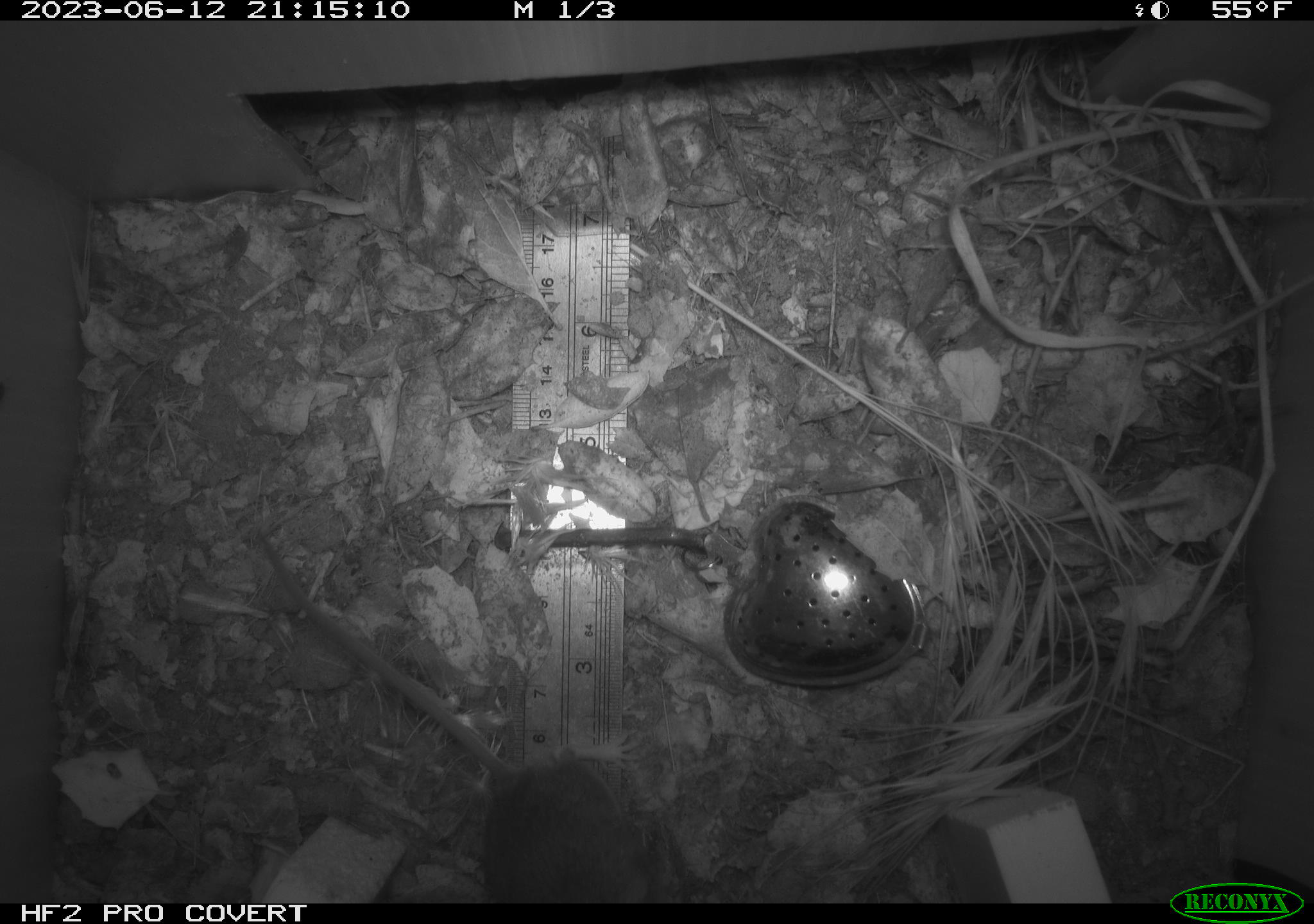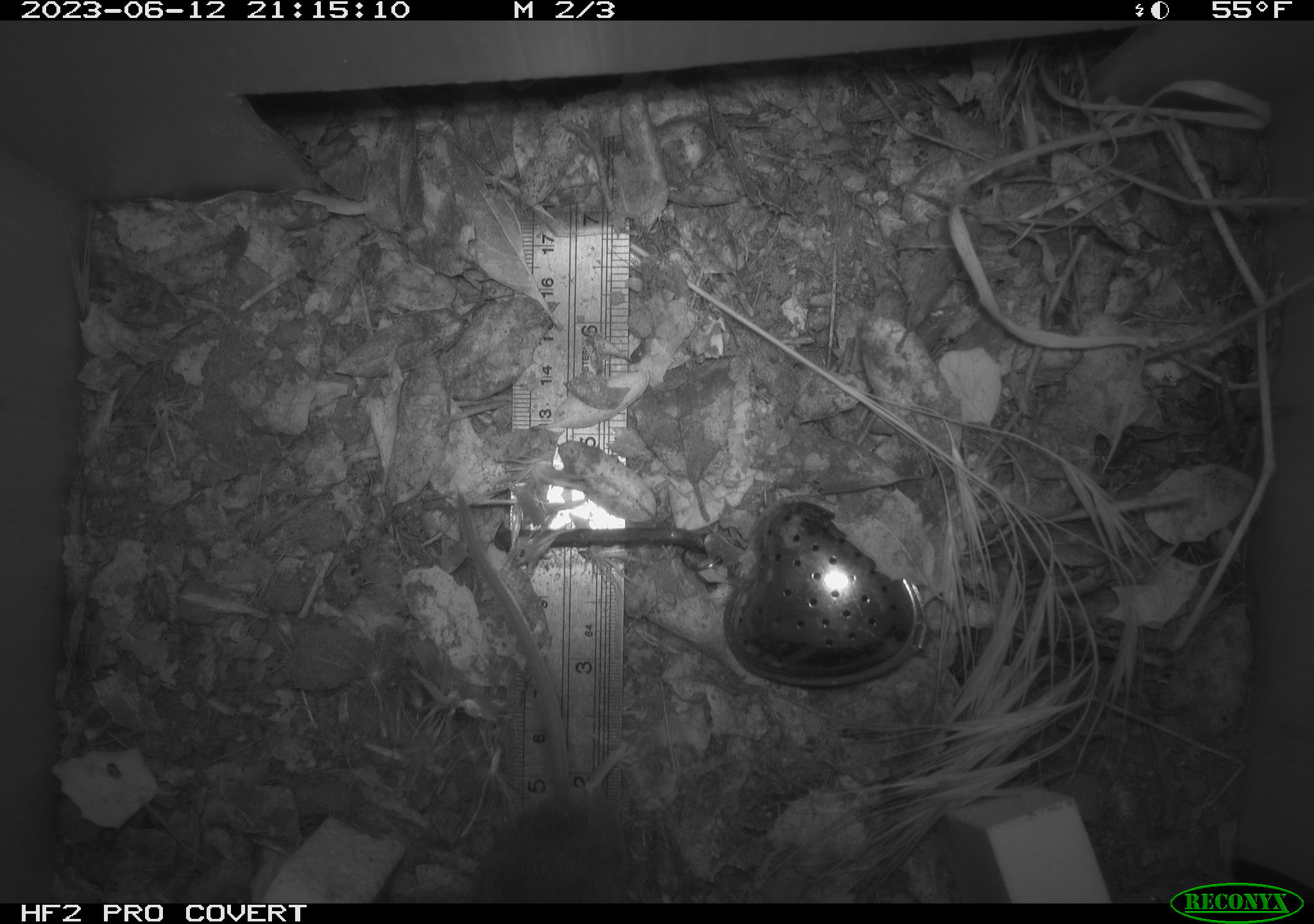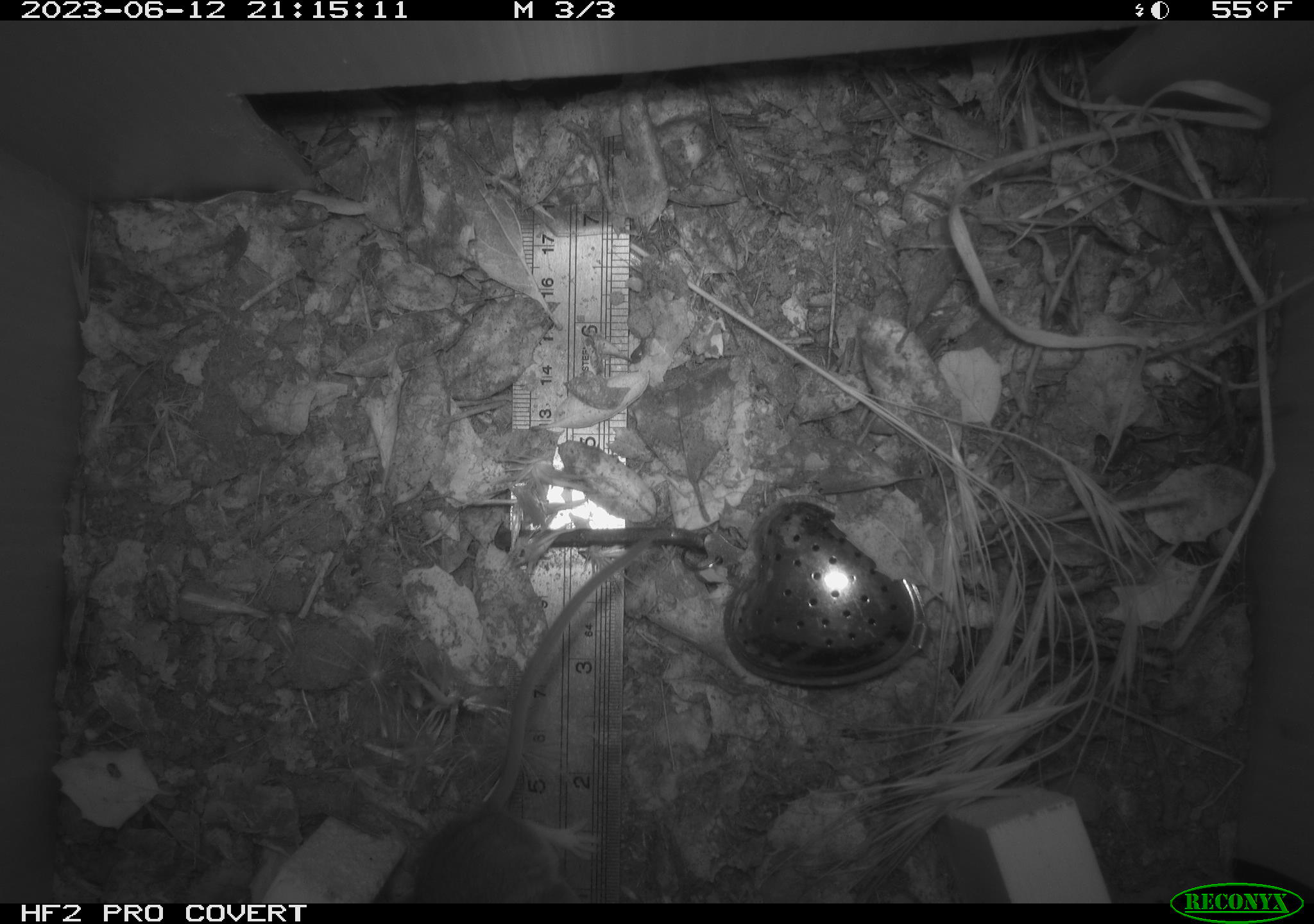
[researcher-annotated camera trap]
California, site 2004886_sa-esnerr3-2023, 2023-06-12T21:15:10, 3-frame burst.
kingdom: Animalia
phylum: Chordata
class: Mammalia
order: Rodentia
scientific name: Rodentia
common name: mouse species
Mouse species (Rodentia).